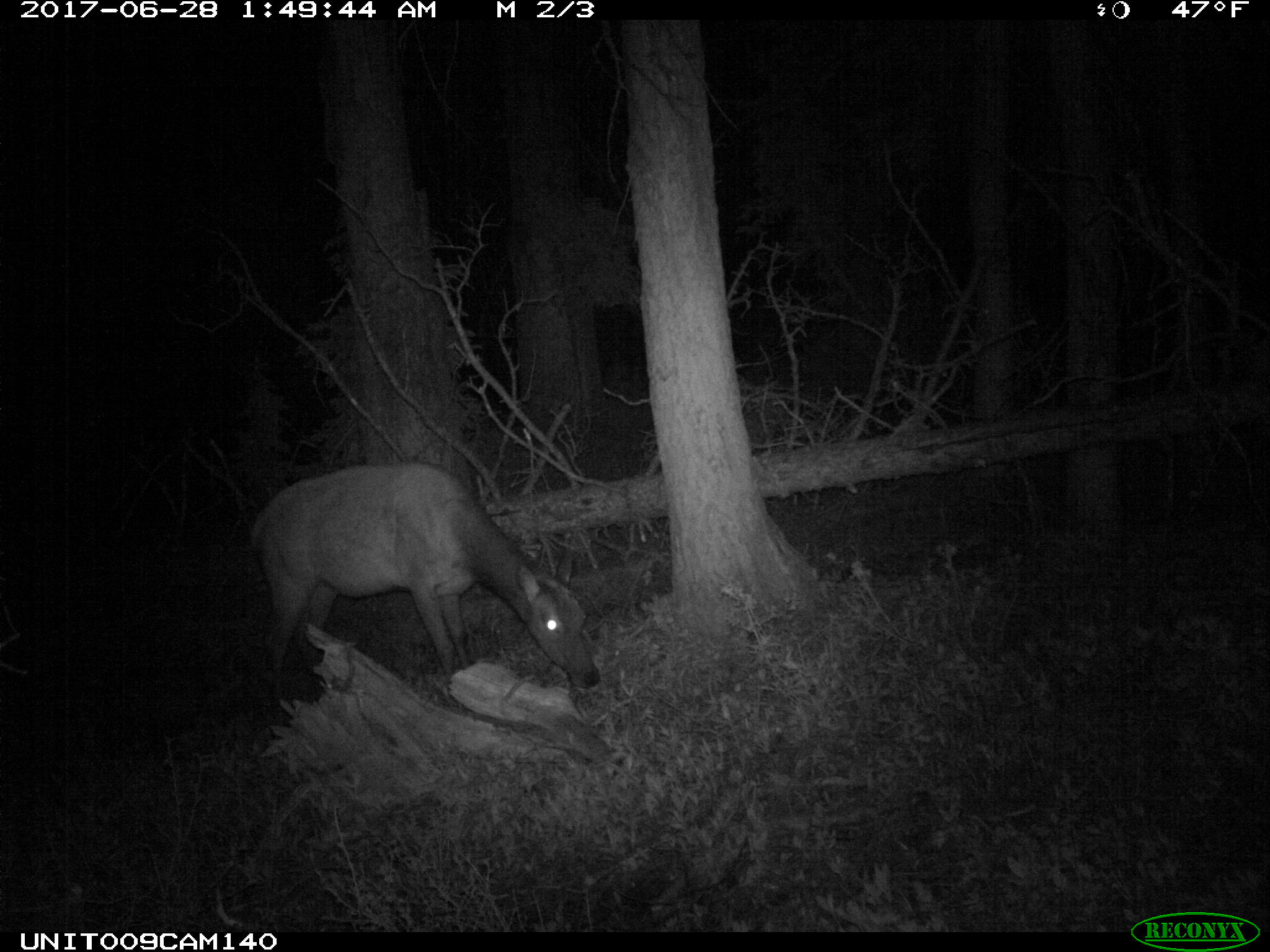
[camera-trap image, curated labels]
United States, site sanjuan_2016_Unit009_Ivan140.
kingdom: Animalia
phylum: Chordata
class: Mammalia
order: Artiodactyla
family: Cervidae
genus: Cervus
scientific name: Cervus elaphus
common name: red deer